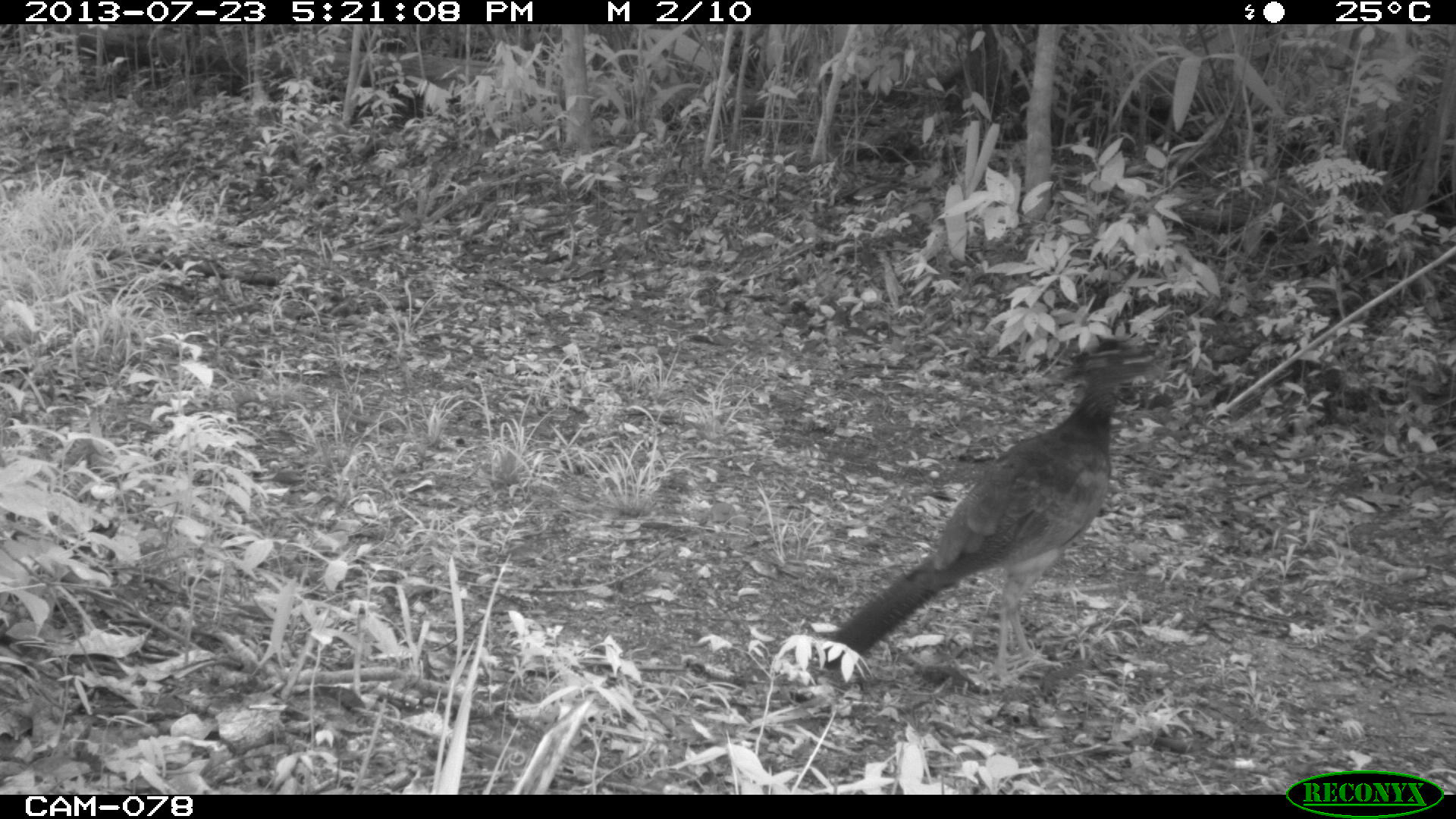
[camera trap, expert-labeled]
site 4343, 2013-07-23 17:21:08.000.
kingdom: Animalia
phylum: Chordata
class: Aves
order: Galliformes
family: Cracidae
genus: Crax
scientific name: Crax rubra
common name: great curassow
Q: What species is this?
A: Crax rubra (great curassow).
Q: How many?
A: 1.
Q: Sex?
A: Female.